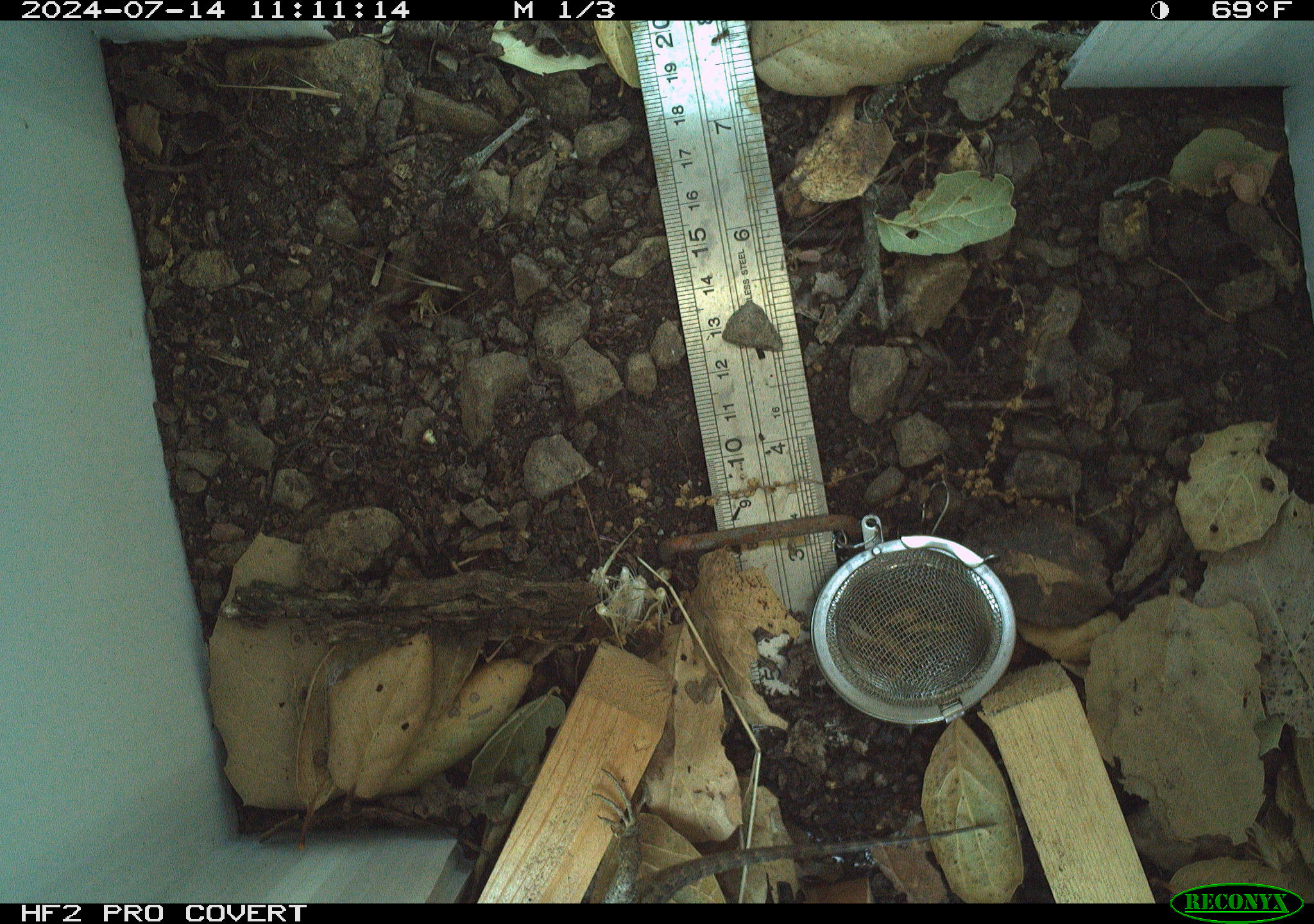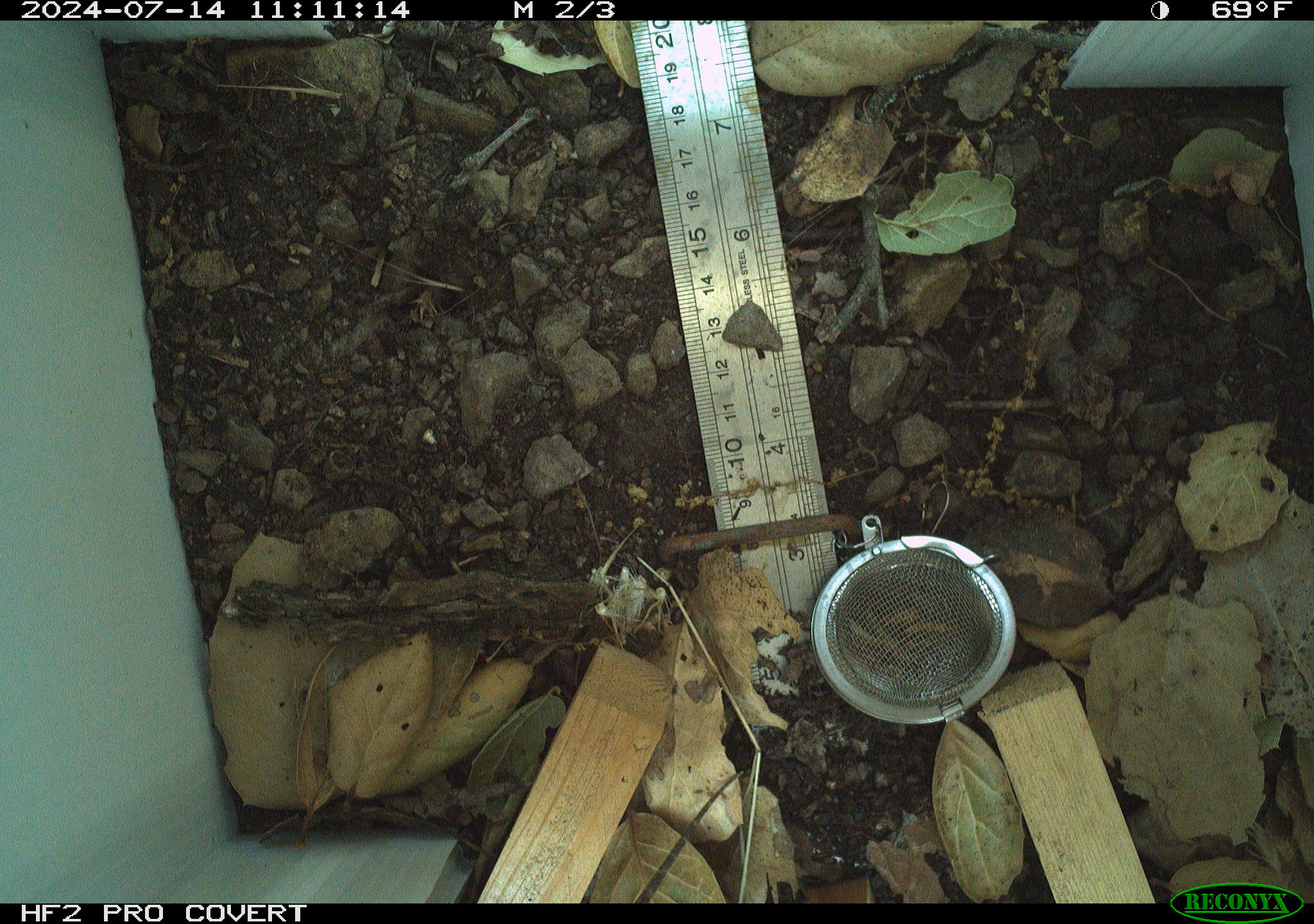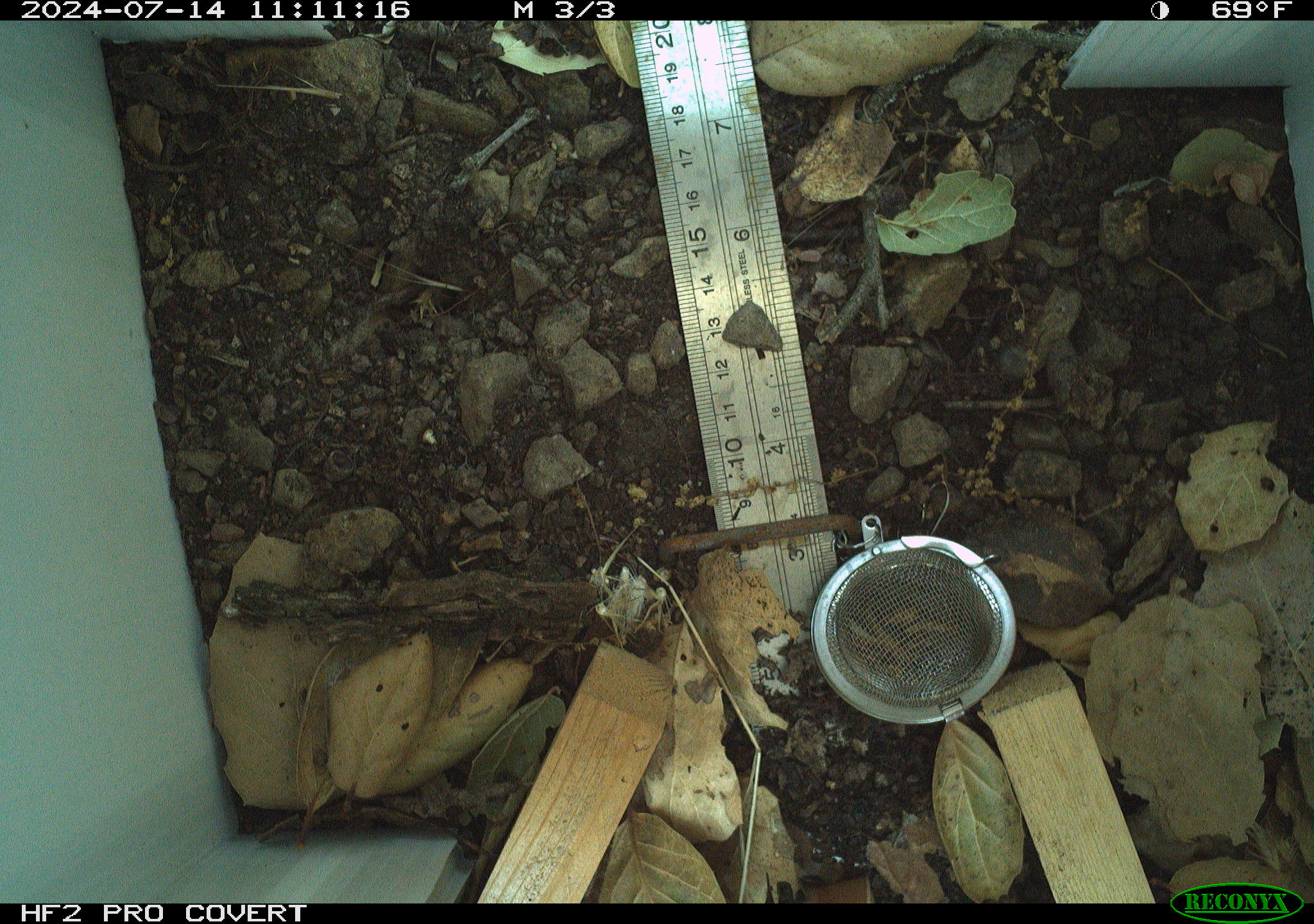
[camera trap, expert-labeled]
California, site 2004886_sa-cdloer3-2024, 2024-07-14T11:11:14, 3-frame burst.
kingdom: Animalia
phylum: Chordata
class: Reptilia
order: Squamata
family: Phrynosomatidae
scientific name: Phrynosomatidae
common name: north american spiny lizards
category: sceloporus/uta species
Sceloporus/uta species (north american spiny lizards) (Phrynosomatidae).